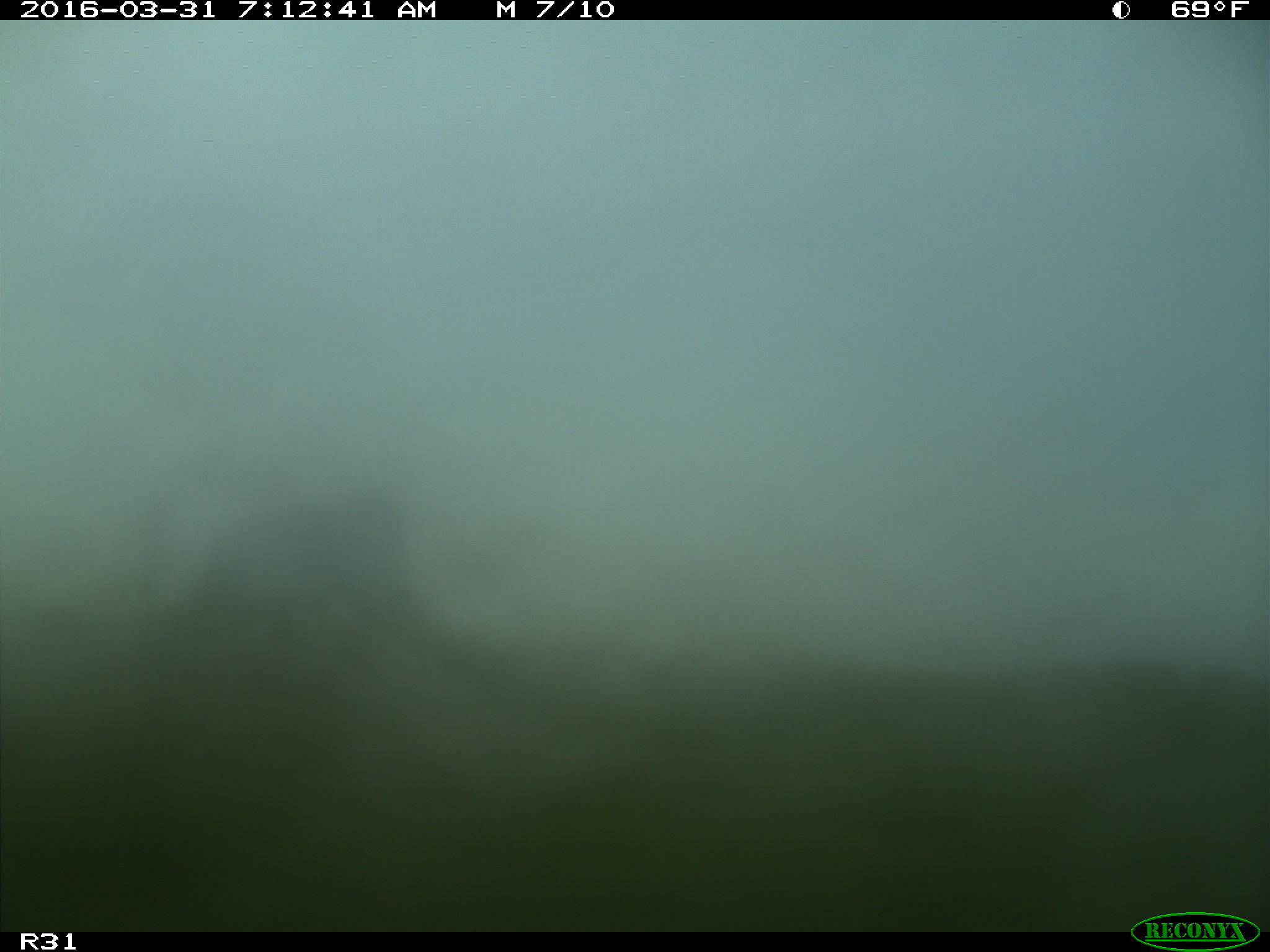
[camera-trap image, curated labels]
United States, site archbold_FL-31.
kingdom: Animalia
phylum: Chordata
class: Mammalia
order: Artiodactyla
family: Bovidae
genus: Bos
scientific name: Bos taurus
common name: domestic cow